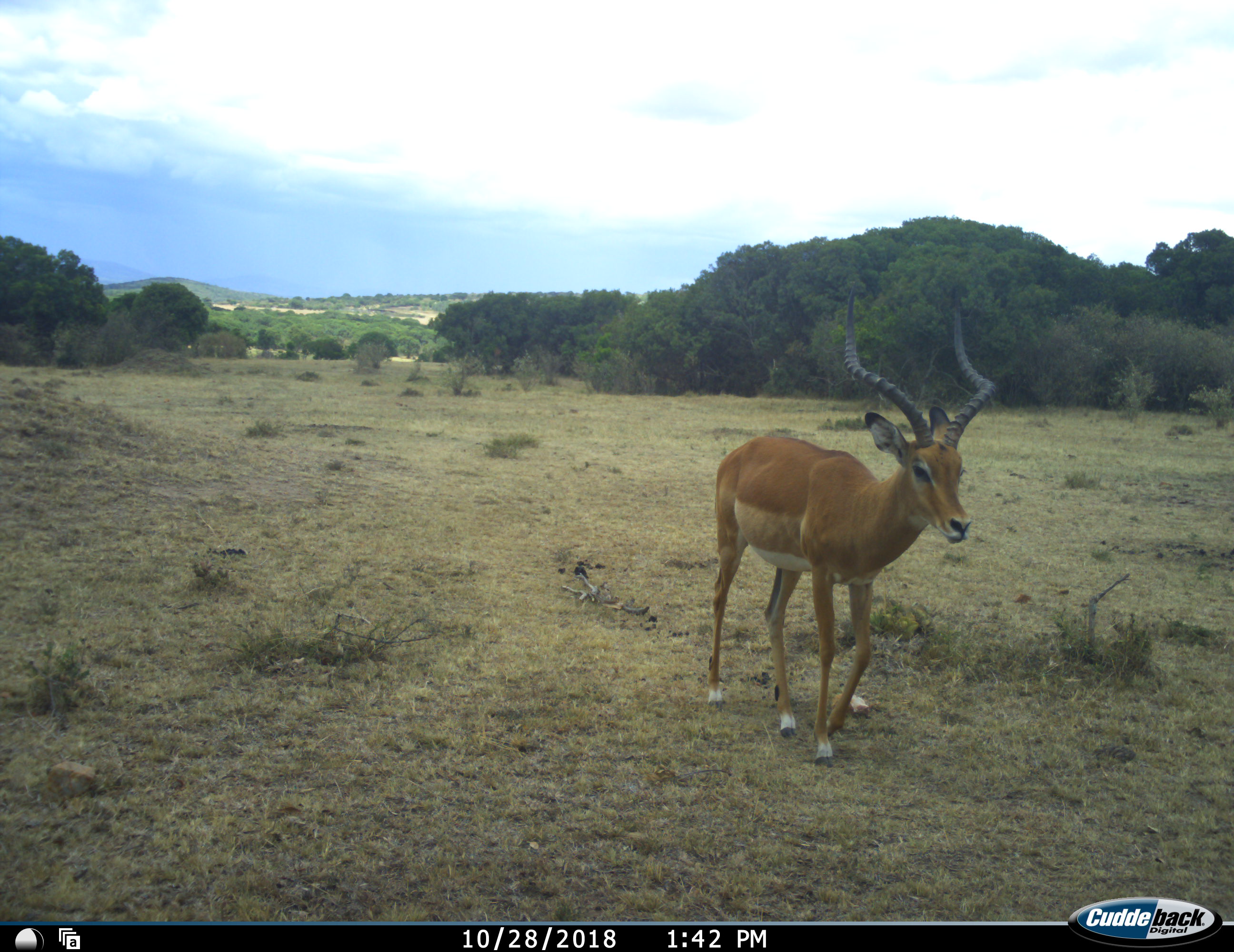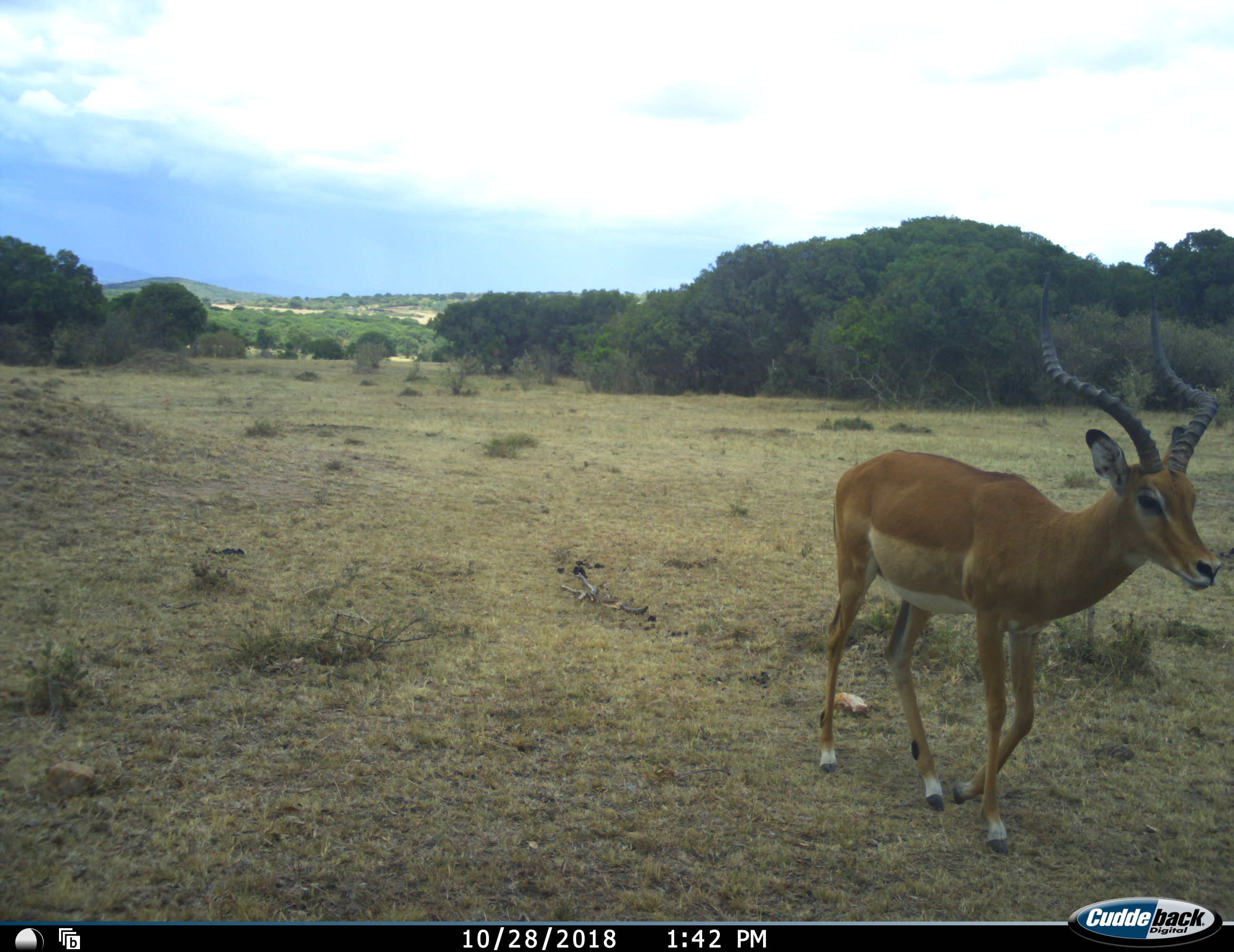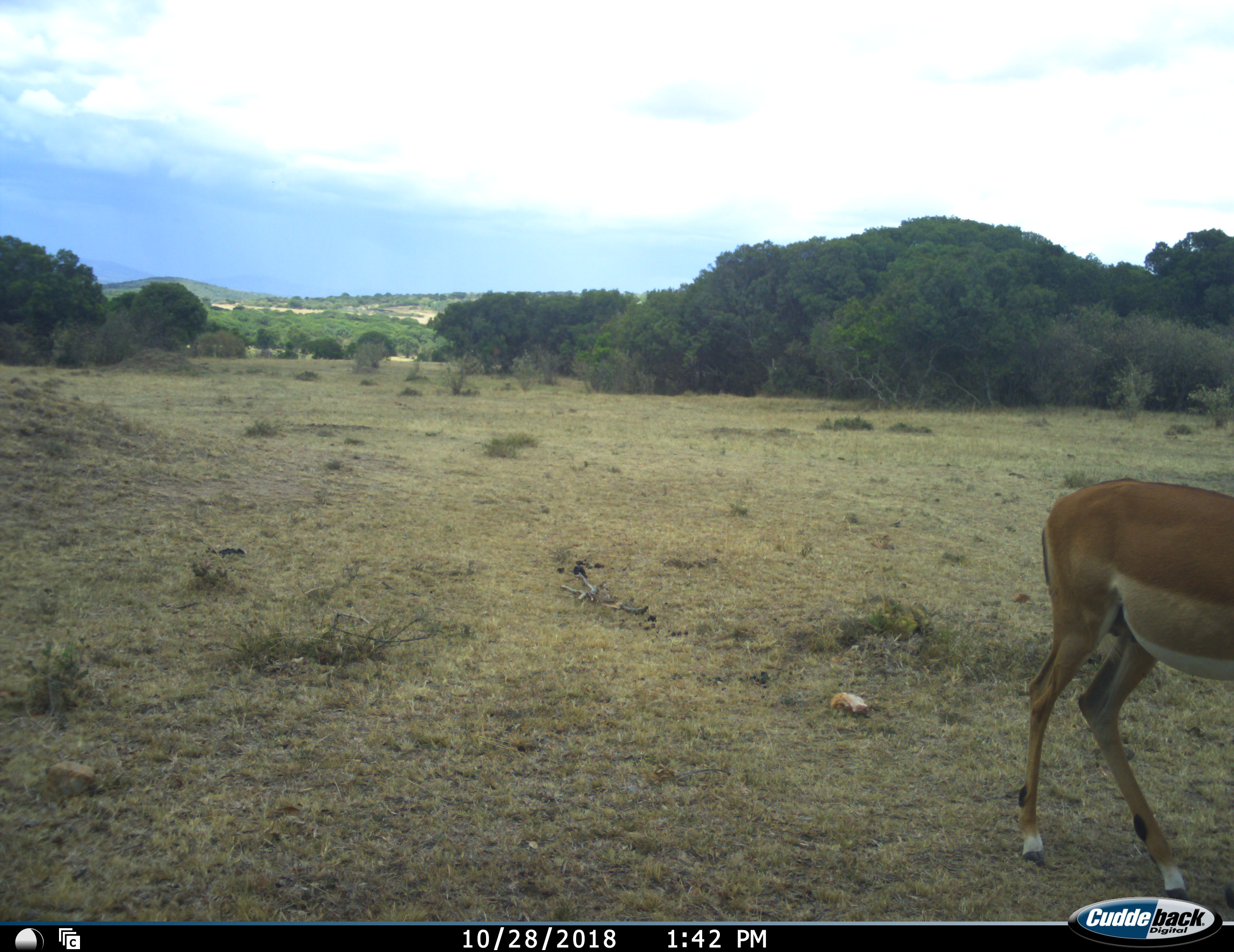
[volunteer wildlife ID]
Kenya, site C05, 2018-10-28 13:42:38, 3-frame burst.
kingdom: Animalia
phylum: Chordata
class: Mammalia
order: Artiodactyla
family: Bovidae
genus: Aepyceros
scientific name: Aepyceros melampus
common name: impala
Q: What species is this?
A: Impala (Aepyceros melampus).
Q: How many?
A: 1.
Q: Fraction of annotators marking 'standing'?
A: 10%.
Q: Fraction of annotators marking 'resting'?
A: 0%.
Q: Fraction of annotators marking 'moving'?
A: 100%.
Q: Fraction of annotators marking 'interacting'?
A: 0%.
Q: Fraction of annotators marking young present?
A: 0%.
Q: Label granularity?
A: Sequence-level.